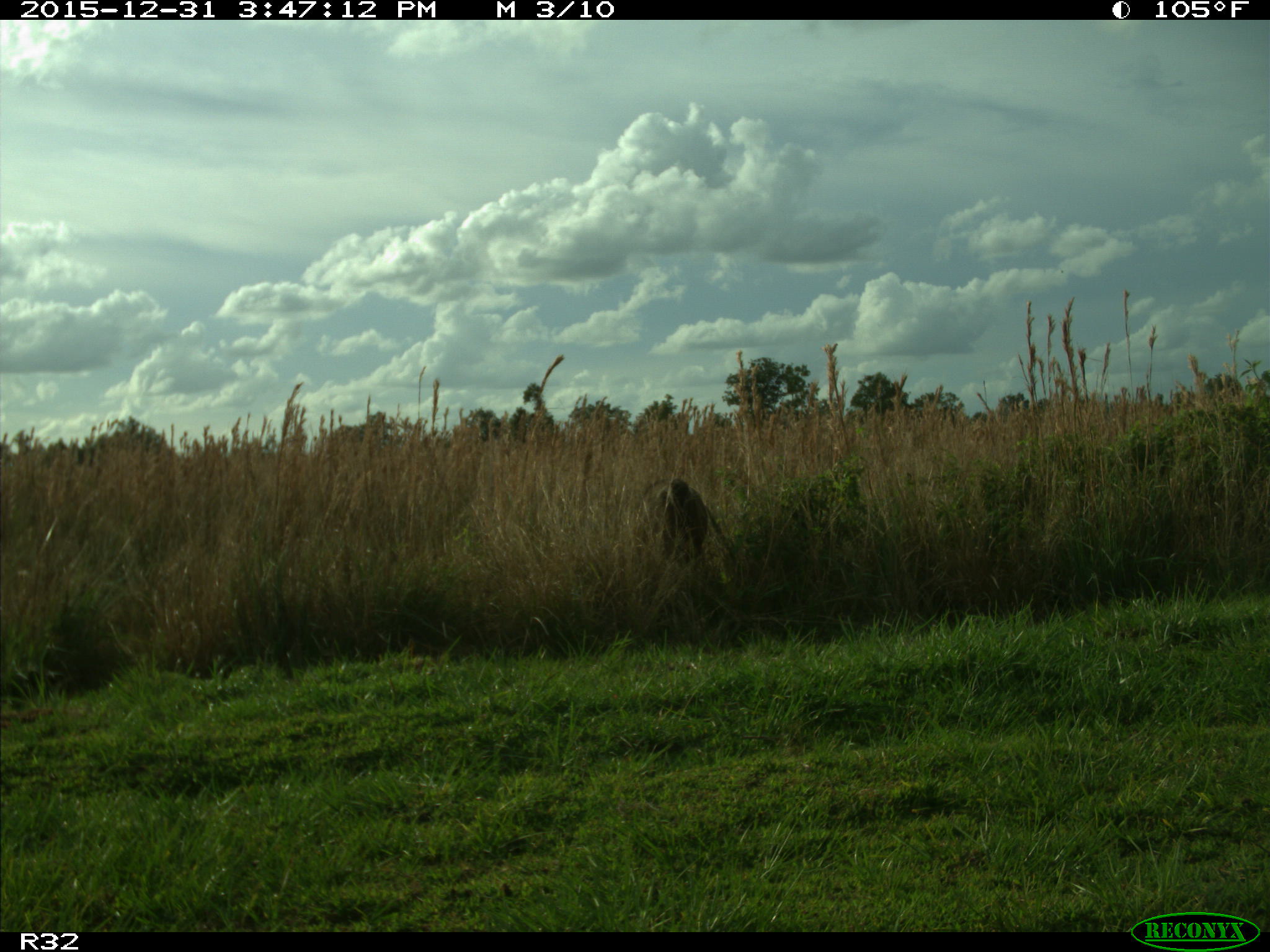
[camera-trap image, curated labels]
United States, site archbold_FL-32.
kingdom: Animalia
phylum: Chordata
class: Mammalia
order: Artiodactyla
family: Cervidae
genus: Odocoileus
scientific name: Odocoileus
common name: deer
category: unidentified deer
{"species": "unidentified deer (deer) (Odocoileus)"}